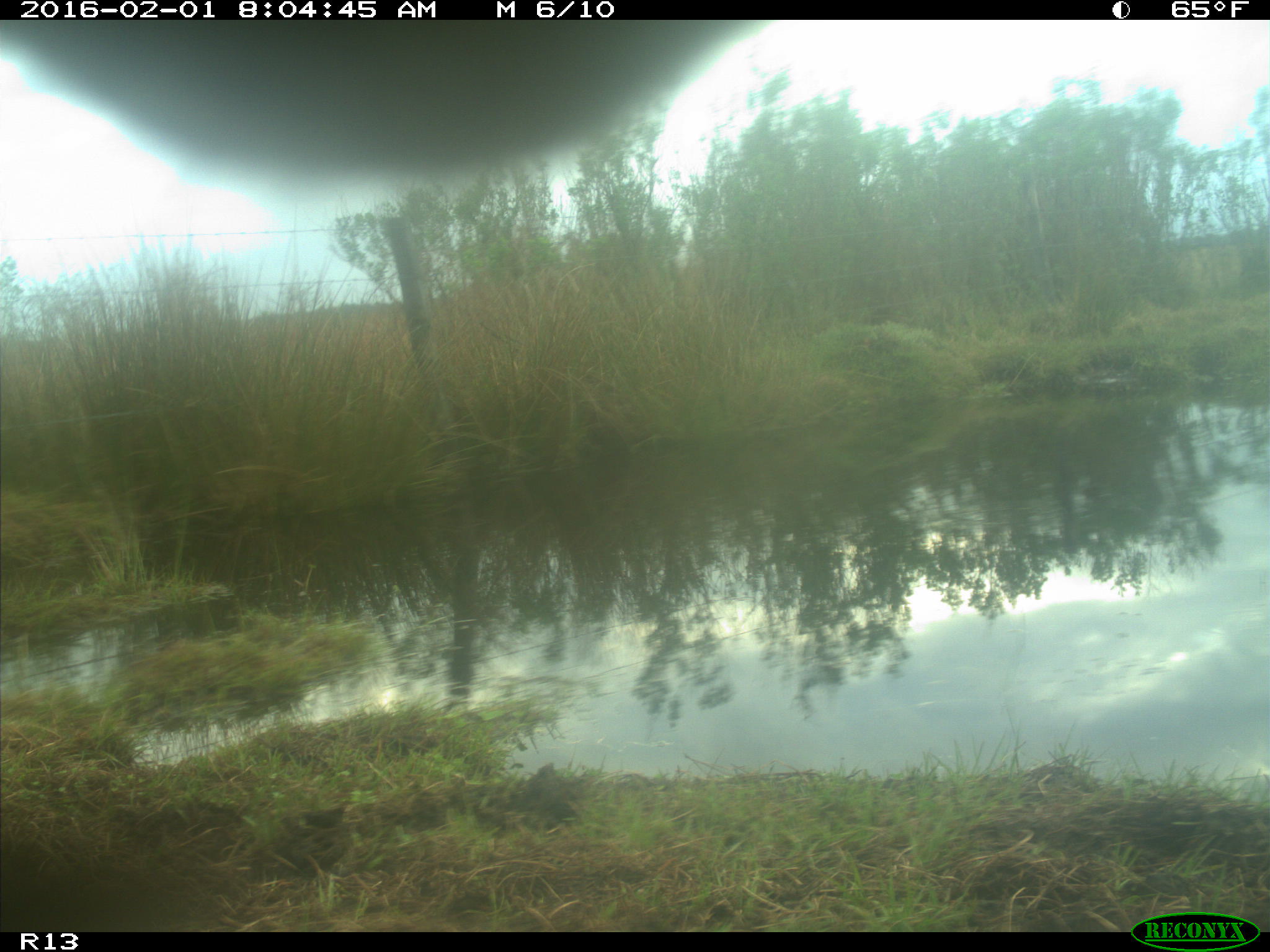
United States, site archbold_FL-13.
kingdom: Animalia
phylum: Chordata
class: Mammalia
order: Artiodactyla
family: Bovidae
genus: Bos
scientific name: Bos taurus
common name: domestic cow